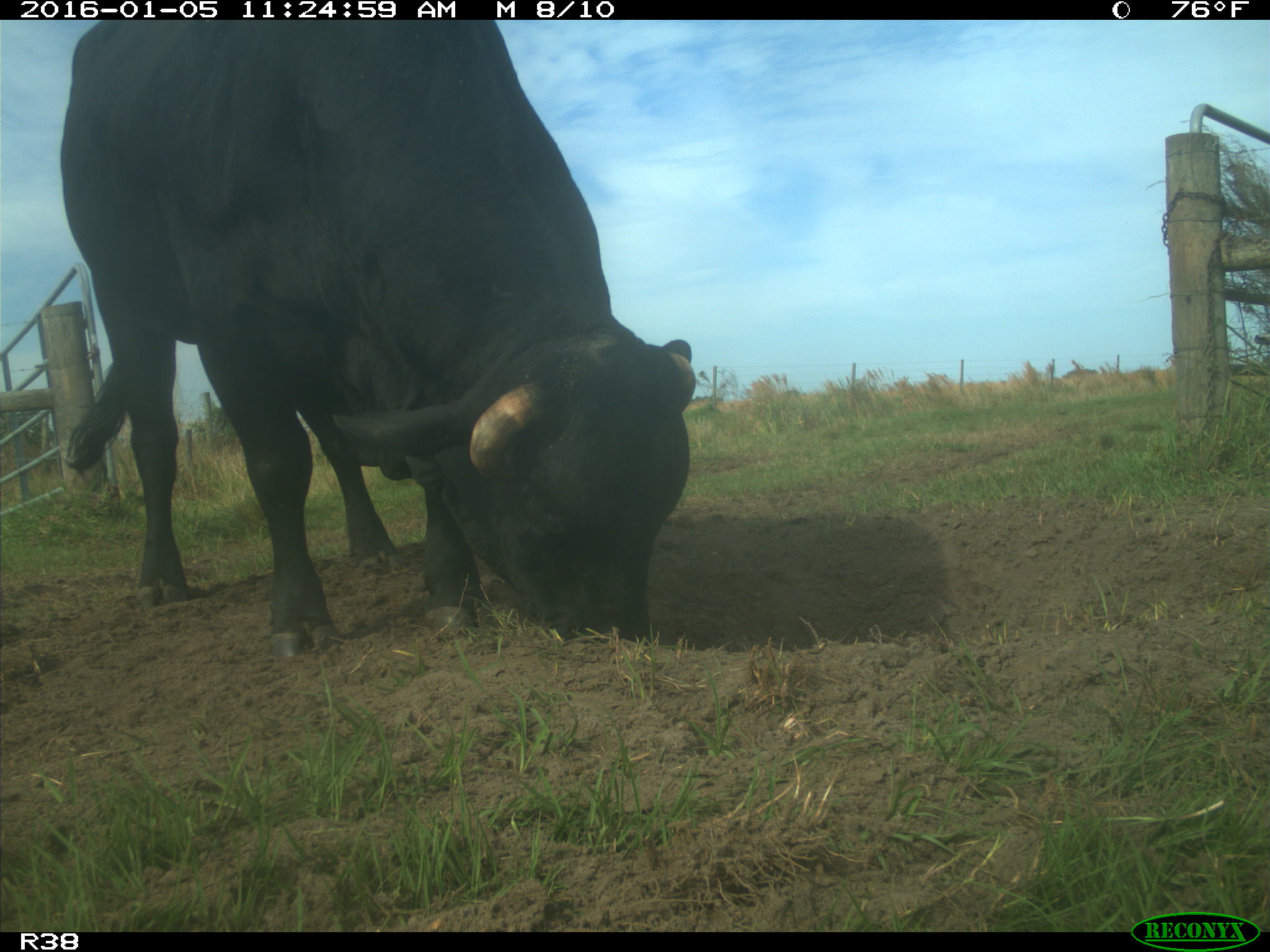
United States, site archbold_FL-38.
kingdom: Animalia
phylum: Chordata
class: Mammalia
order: Artiodactyla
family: Bovidae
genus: Bos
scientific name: Bos taurus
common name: domestic cow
Bos taurus (domestic cow).